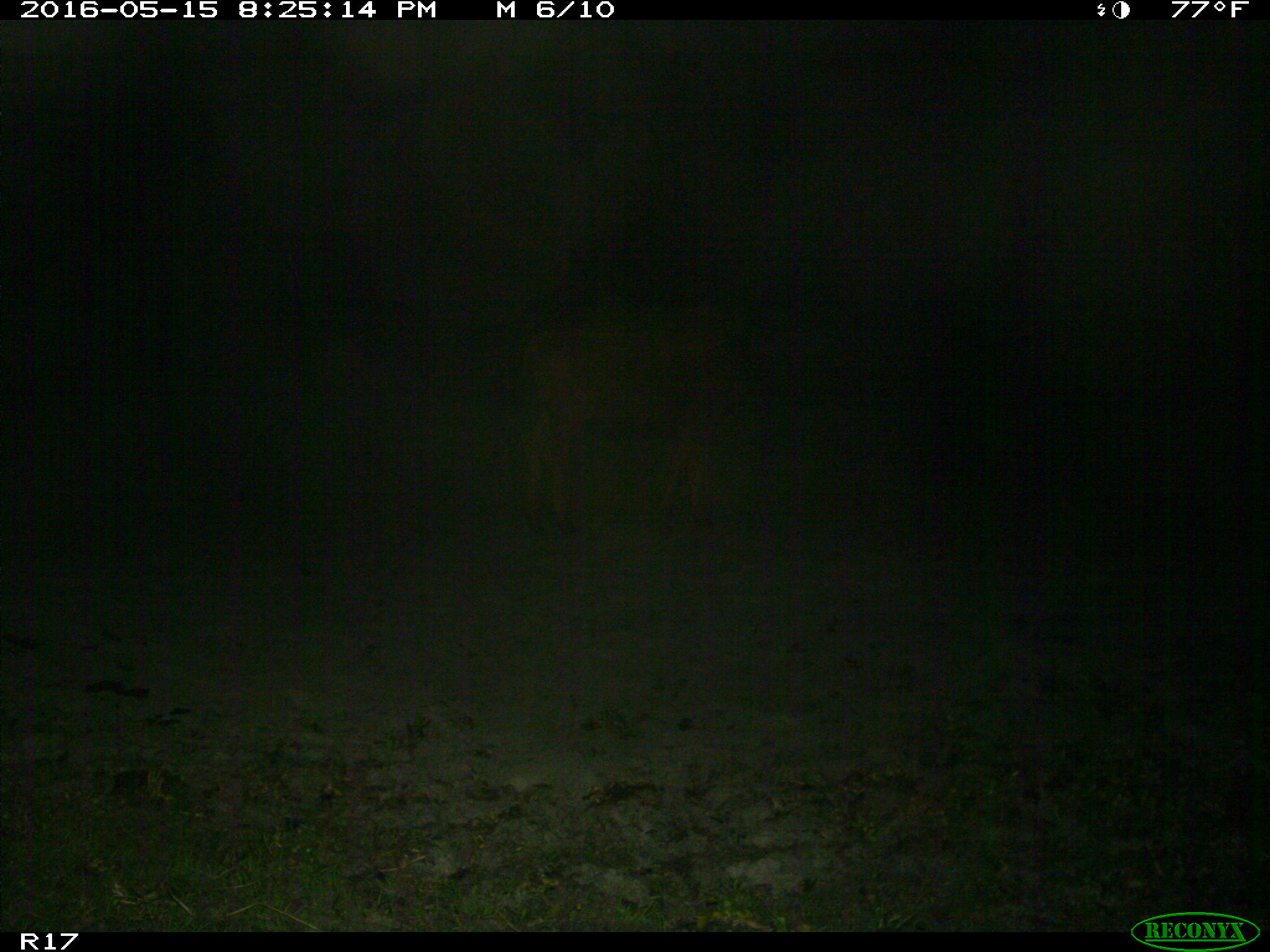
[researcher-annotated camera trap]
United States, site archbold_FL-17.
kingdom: Animalia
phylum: Chordata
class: Mammalia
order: Artiodactyla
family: Bovidae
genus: Bos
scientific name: Bos taurus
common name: domestic cow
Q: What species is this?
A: Bos taurus (domestic cow).